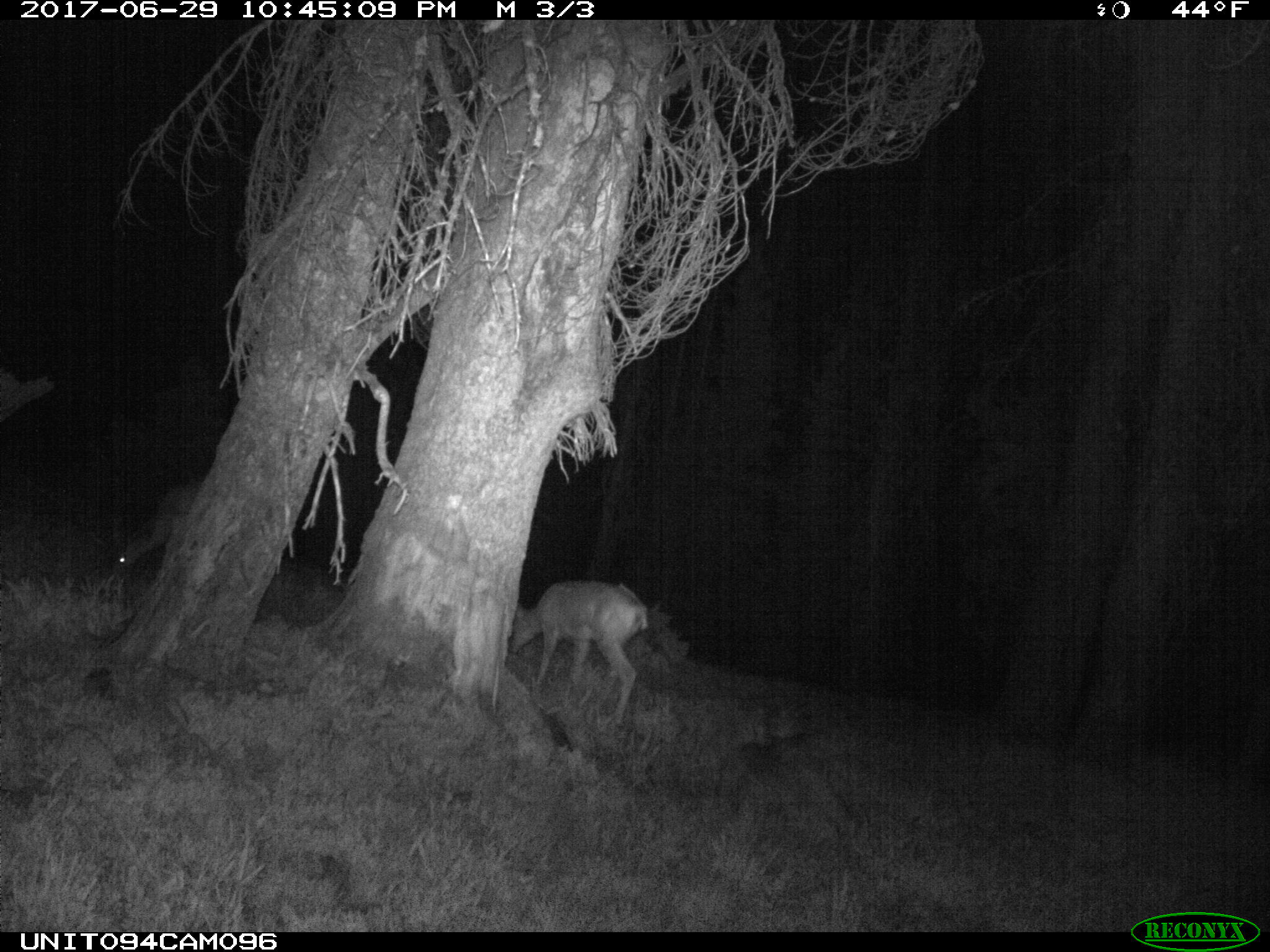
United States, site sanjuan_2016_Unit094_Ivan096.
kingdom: Animalia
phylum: Chordata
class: Mammalia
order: Artiodactyla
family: Cervidae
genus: Odocoileus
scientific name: Odocoileus hemionus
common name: mule deer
Odocoileus hemionus (mule deer).